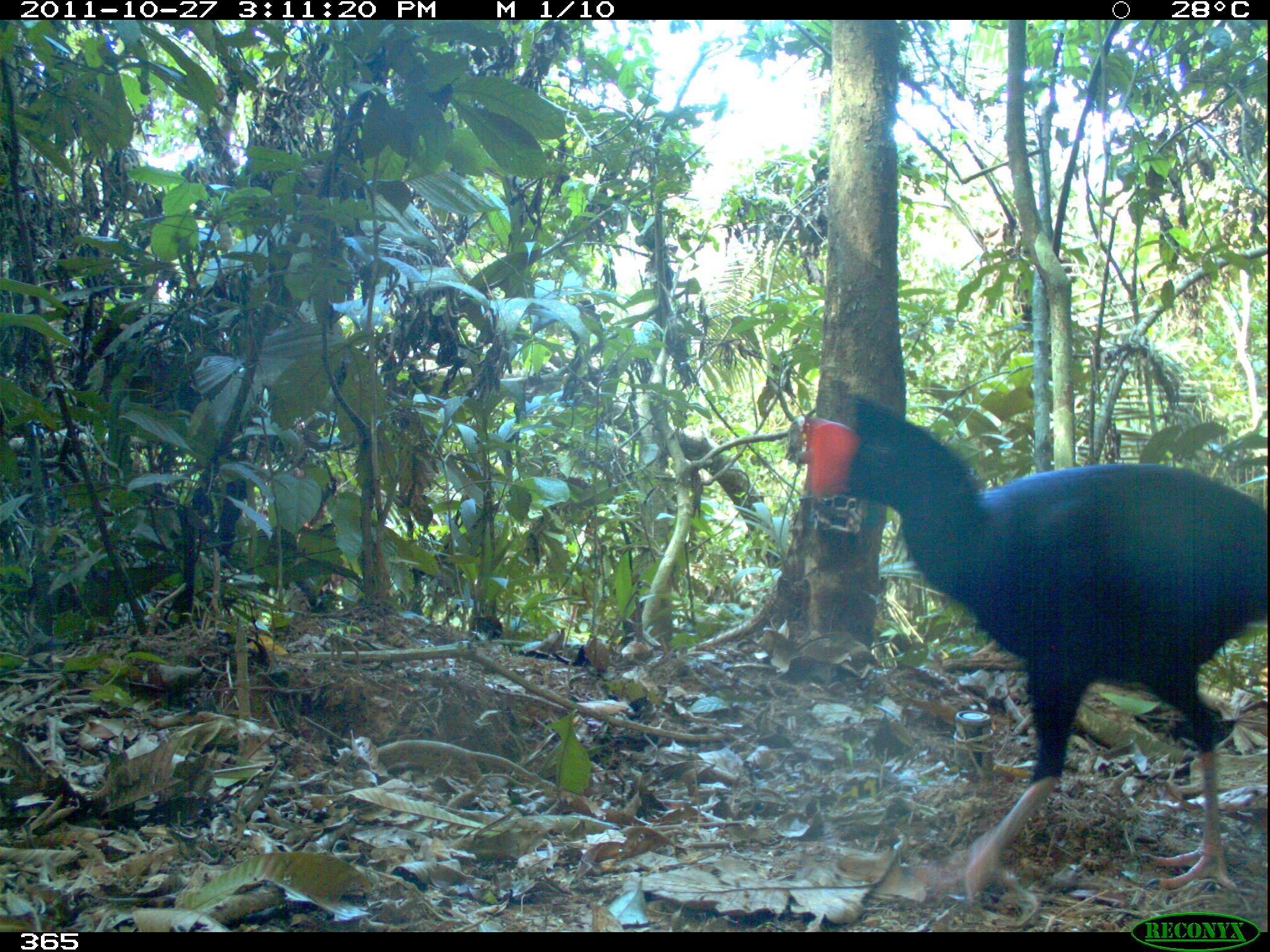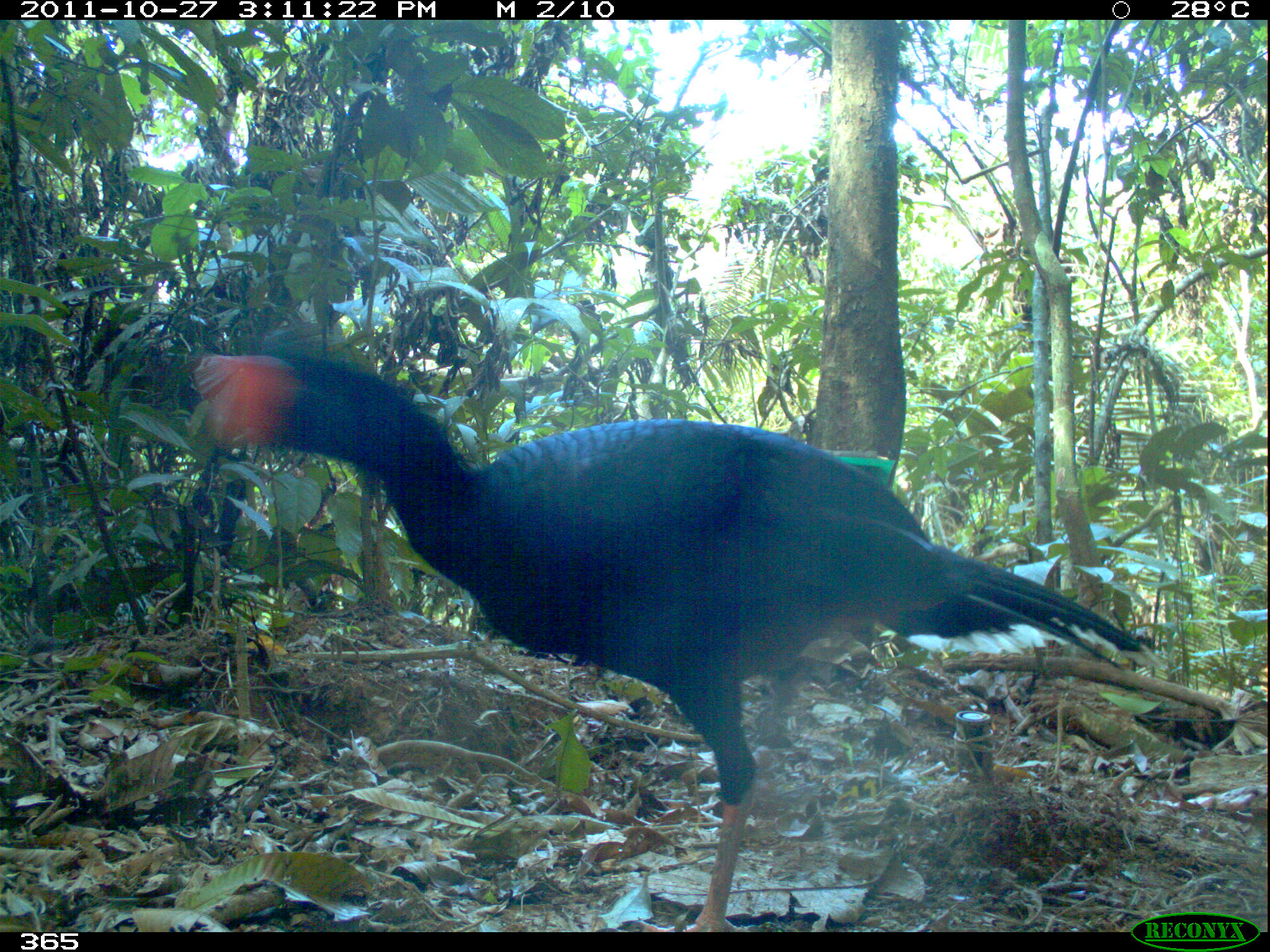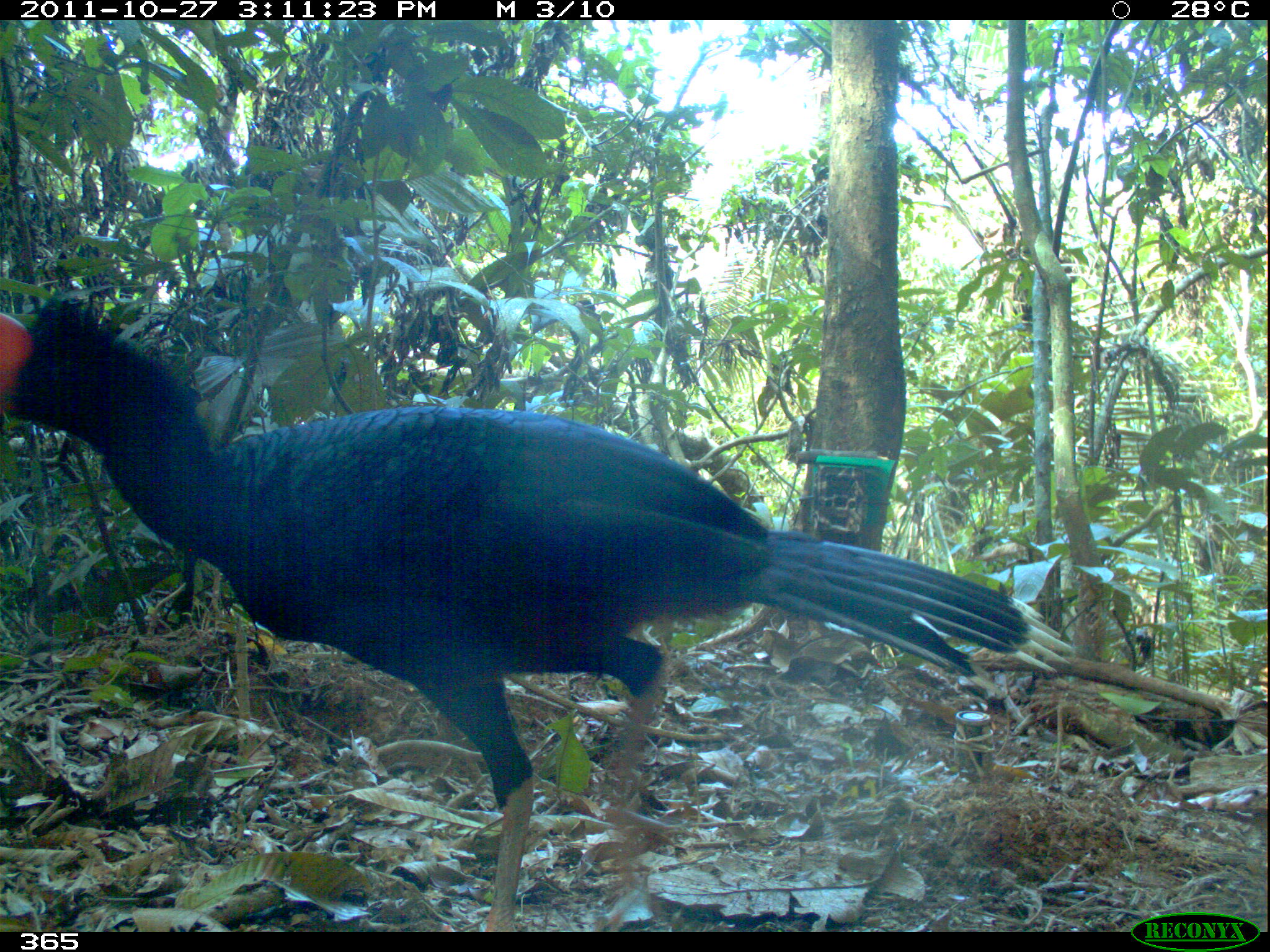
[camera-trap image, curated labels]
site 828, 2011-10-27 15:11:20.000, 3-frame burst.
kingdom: Animalia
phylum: Chordata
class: Aves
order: Galliformes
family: Cracidae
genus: Mitu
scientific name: Mitu tuberosum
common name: razor-billed curassow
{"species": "Mitu tuberosum (razor-billed curassow)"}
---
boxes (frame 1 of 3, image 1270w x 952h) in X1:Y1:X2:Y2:
mitu tuberosum: 800:391:1270:907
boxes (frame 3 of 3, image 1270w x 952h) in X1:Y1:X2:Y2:
mitu tuberosum: 0:294:1070:931